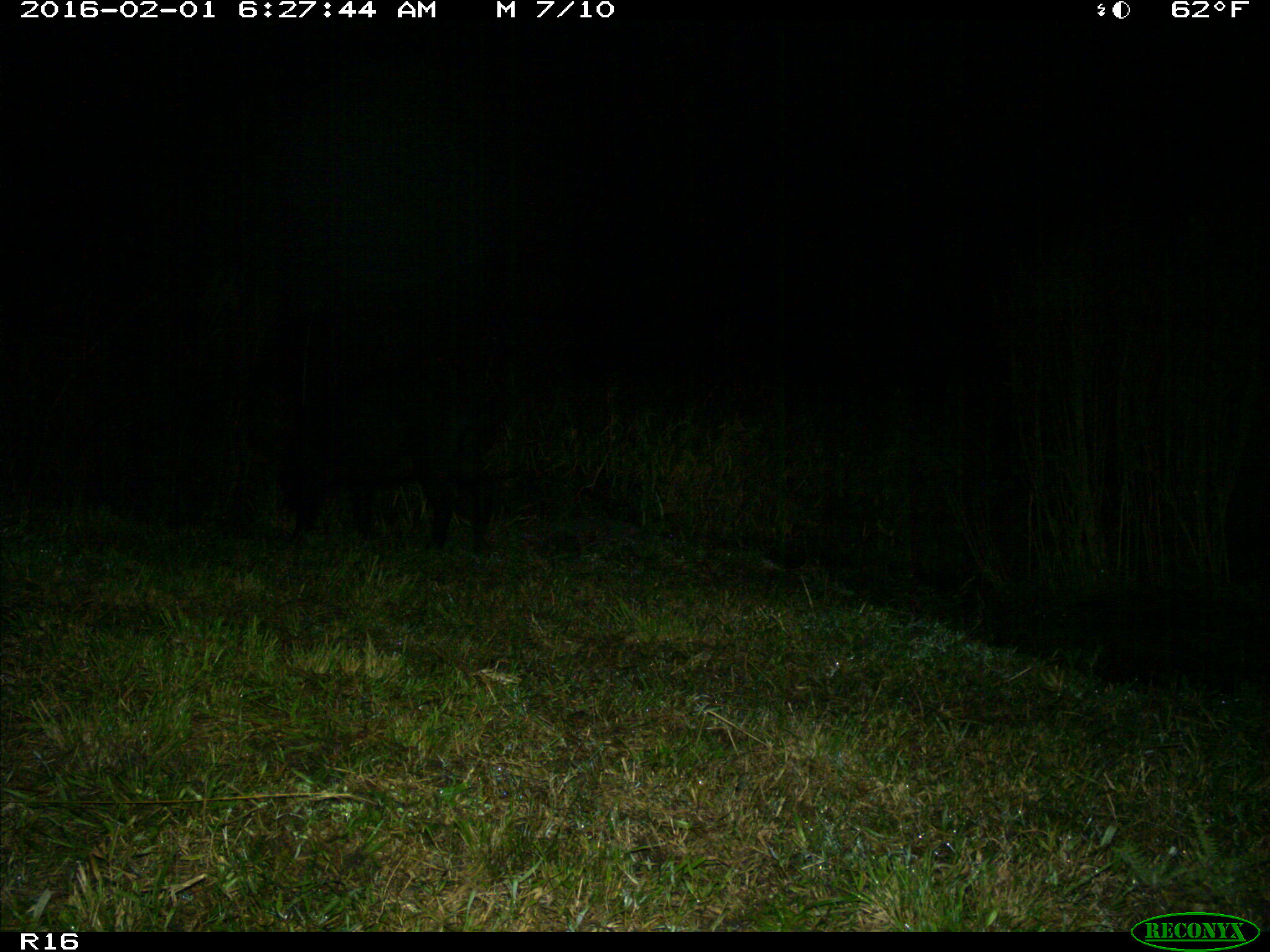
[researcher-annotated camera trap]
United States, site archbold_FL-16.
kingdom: Animalia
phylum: Chordata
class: Mammalia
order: Artiodactyla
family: Suidae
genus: Sus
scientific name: Sus scrofa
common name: wild boar